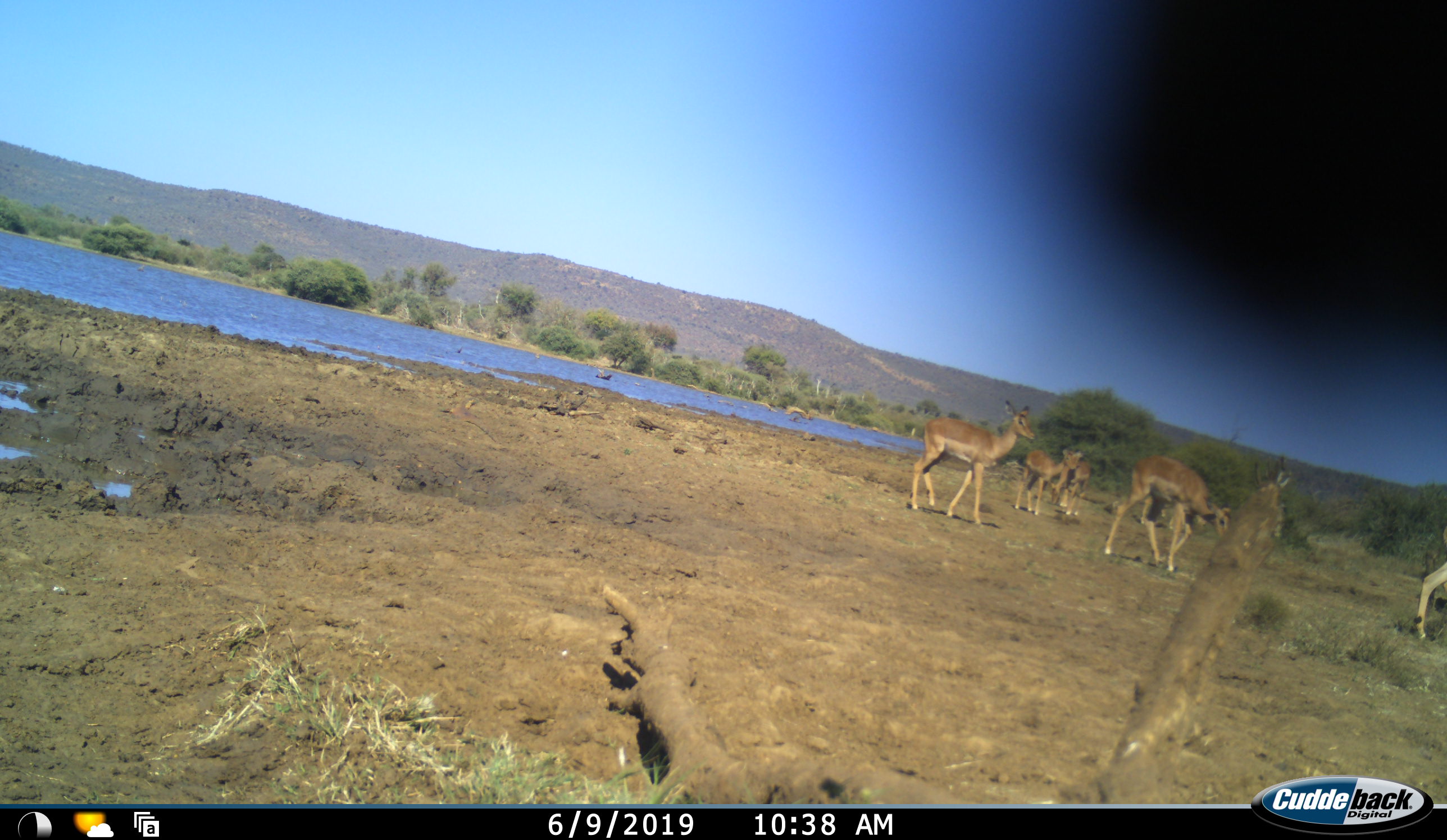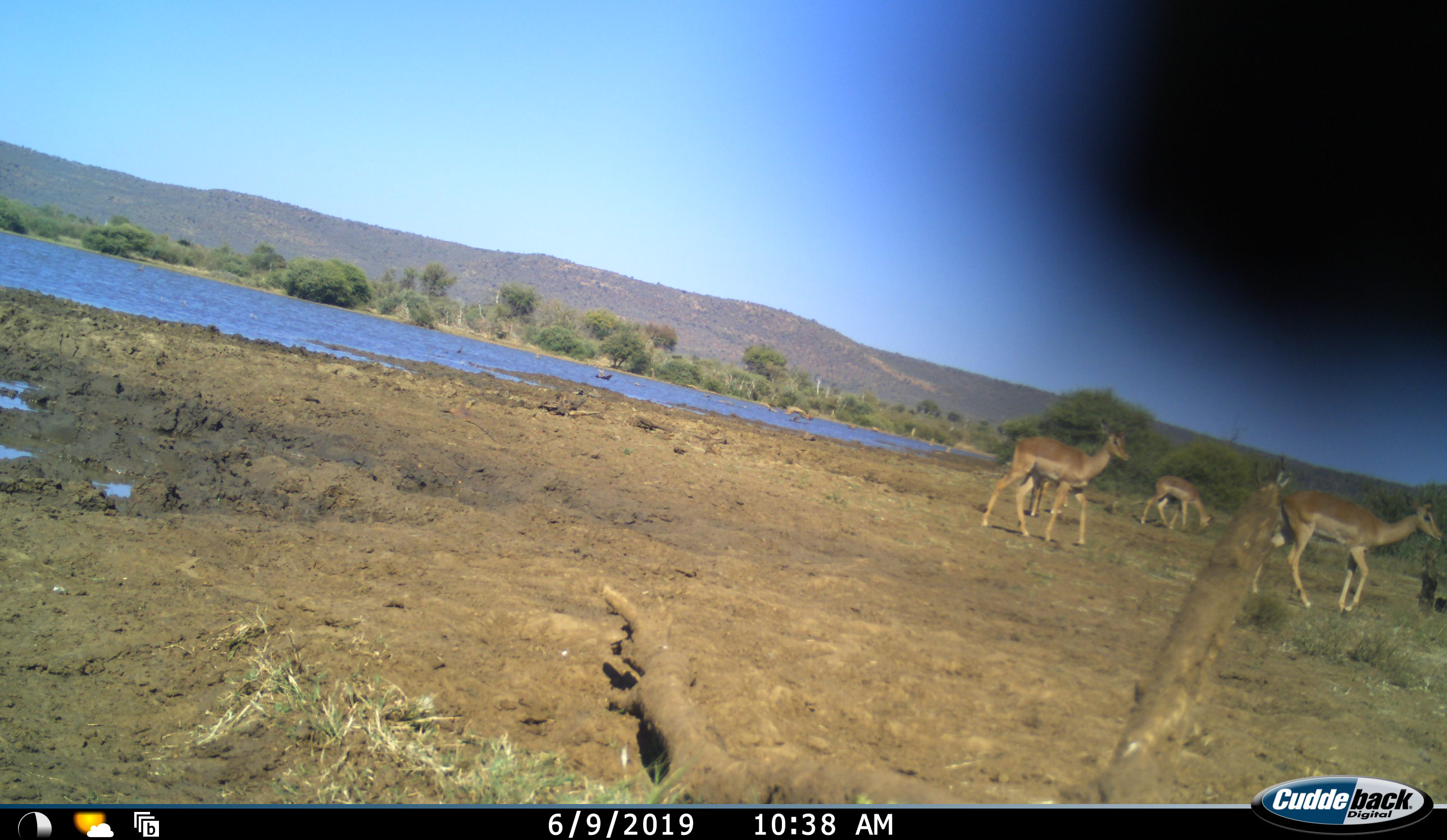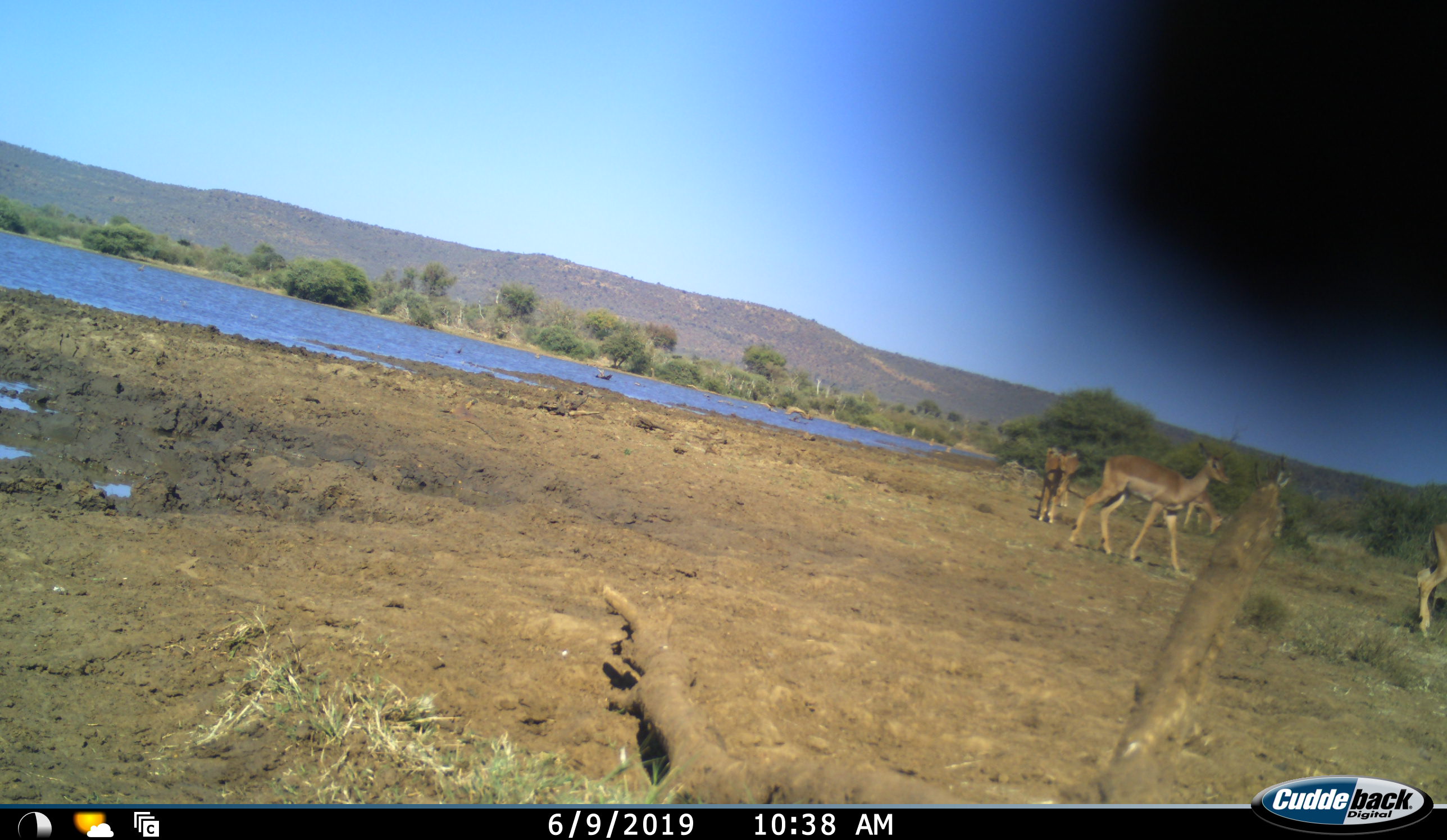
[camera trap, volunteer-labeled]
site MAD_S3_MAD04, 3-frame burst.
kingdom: Animalia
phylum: Chordata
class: Mammalia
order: Artiodactyla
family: Bovidae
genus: Aepyceros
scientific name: Aepyceros melampus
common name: impala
Impala (Aepyceros melampus), count 6. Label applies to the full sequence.